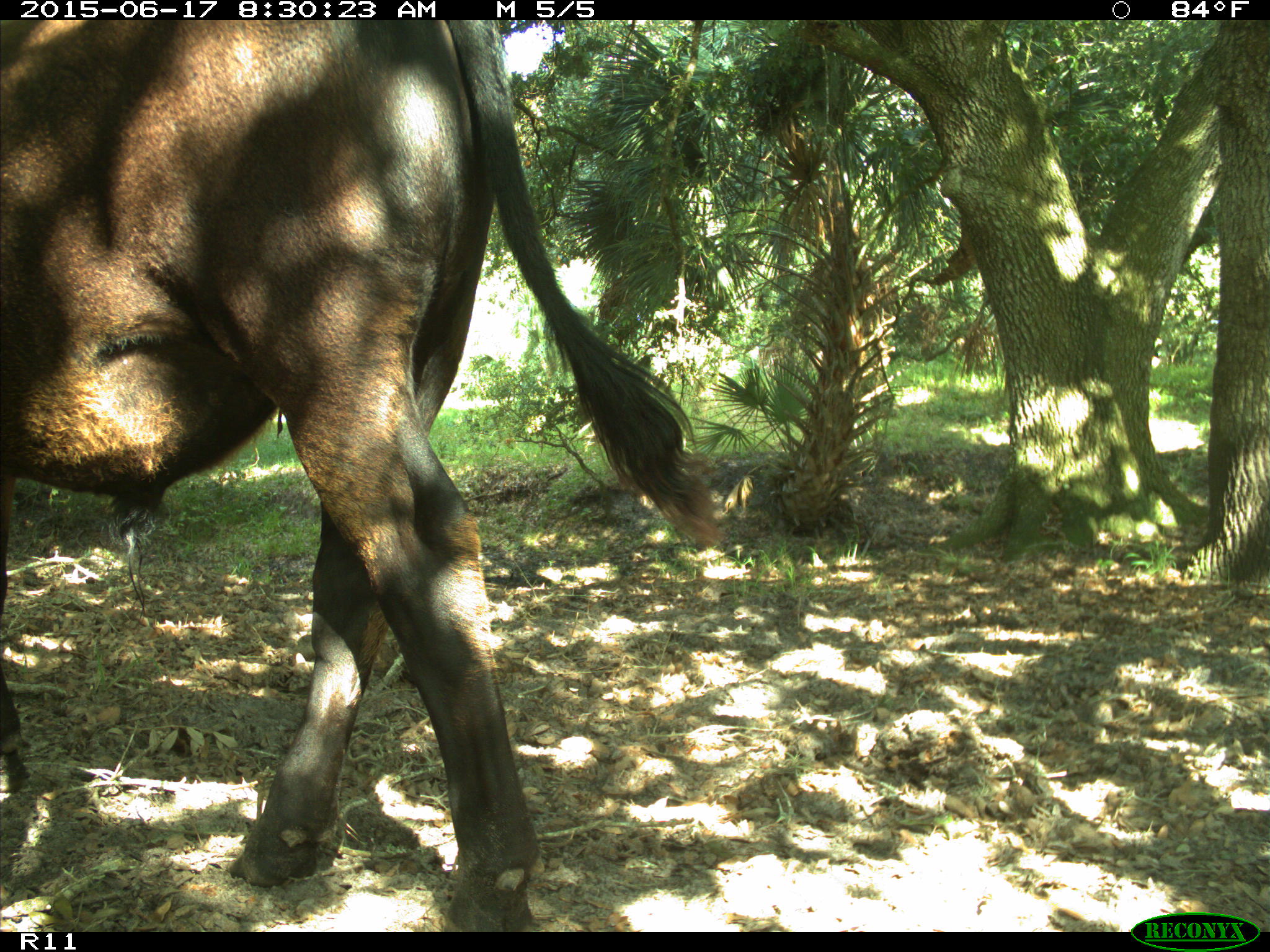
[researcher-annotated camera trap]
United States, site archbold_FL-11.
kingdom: Animalia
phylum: Chordata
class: Mammalia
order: Artiodactyla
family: Bovidae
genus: Bos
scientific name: Bos taurus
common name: domestic cow